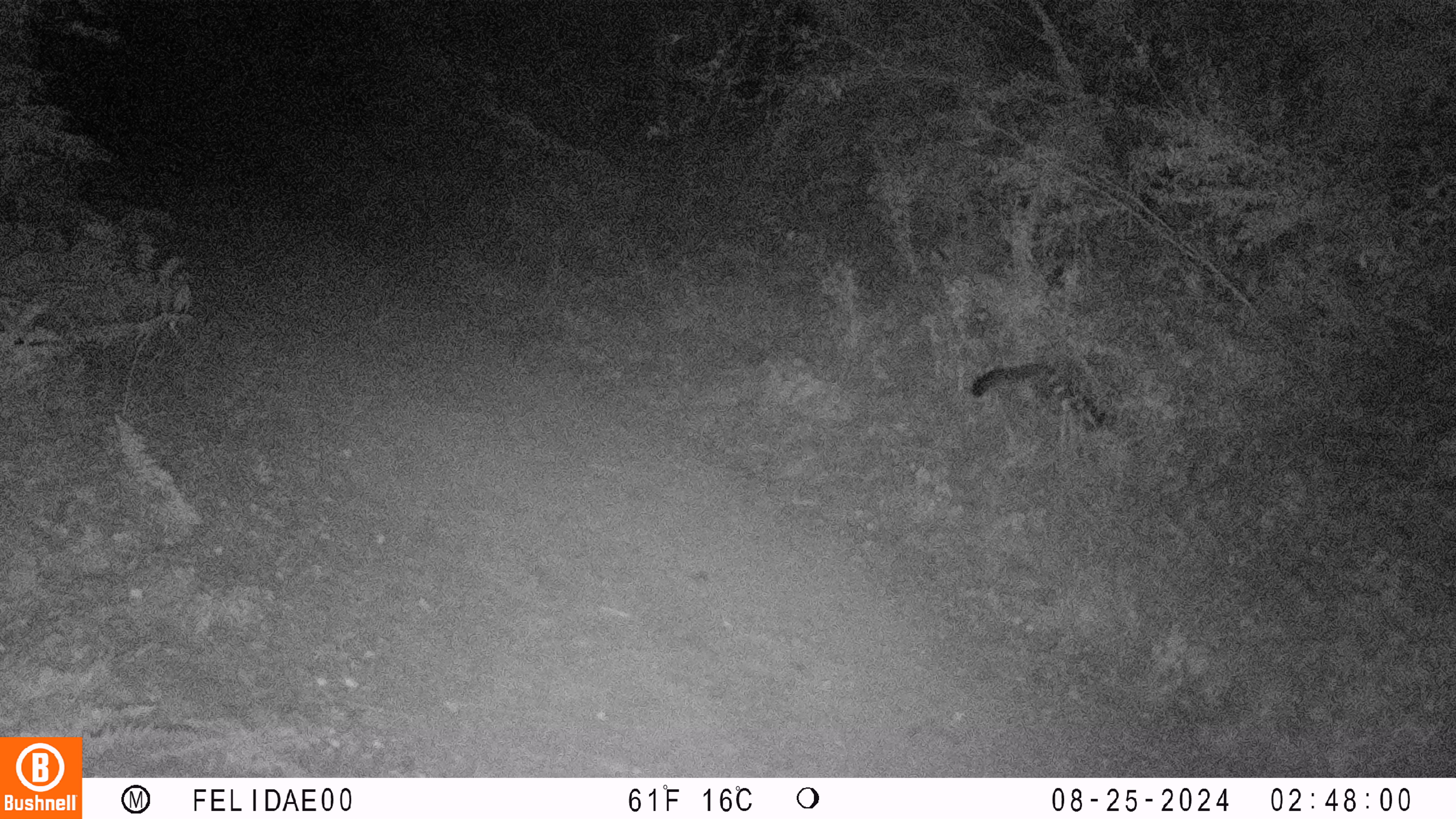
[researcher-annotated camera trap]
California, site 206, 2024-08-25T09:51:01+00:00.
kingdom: Animalia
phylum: Chordata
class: Mammalia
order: Carnivora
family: Canidae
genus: Urocyon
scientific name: Urocyon cinereoargenteus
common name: gray fox